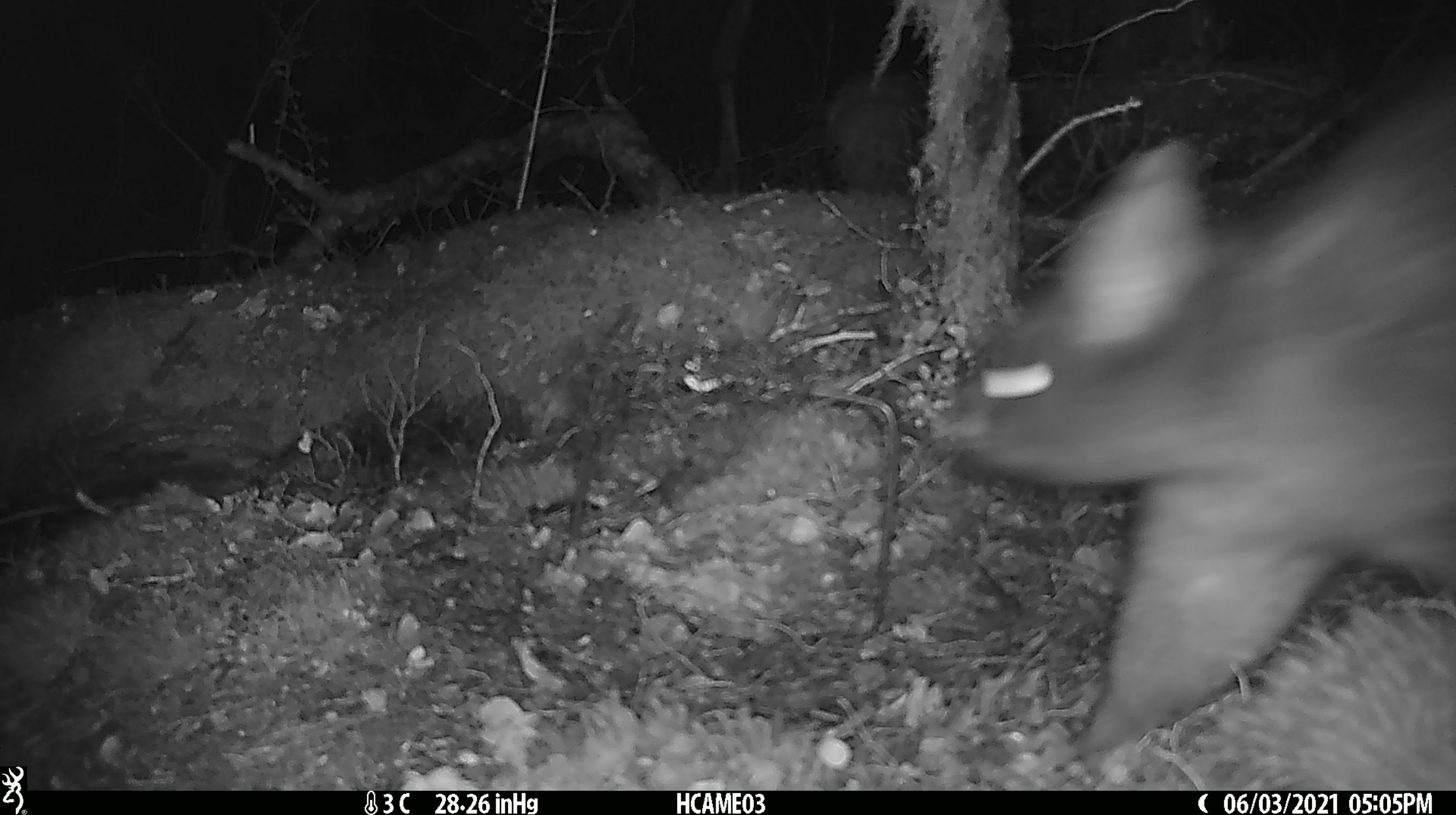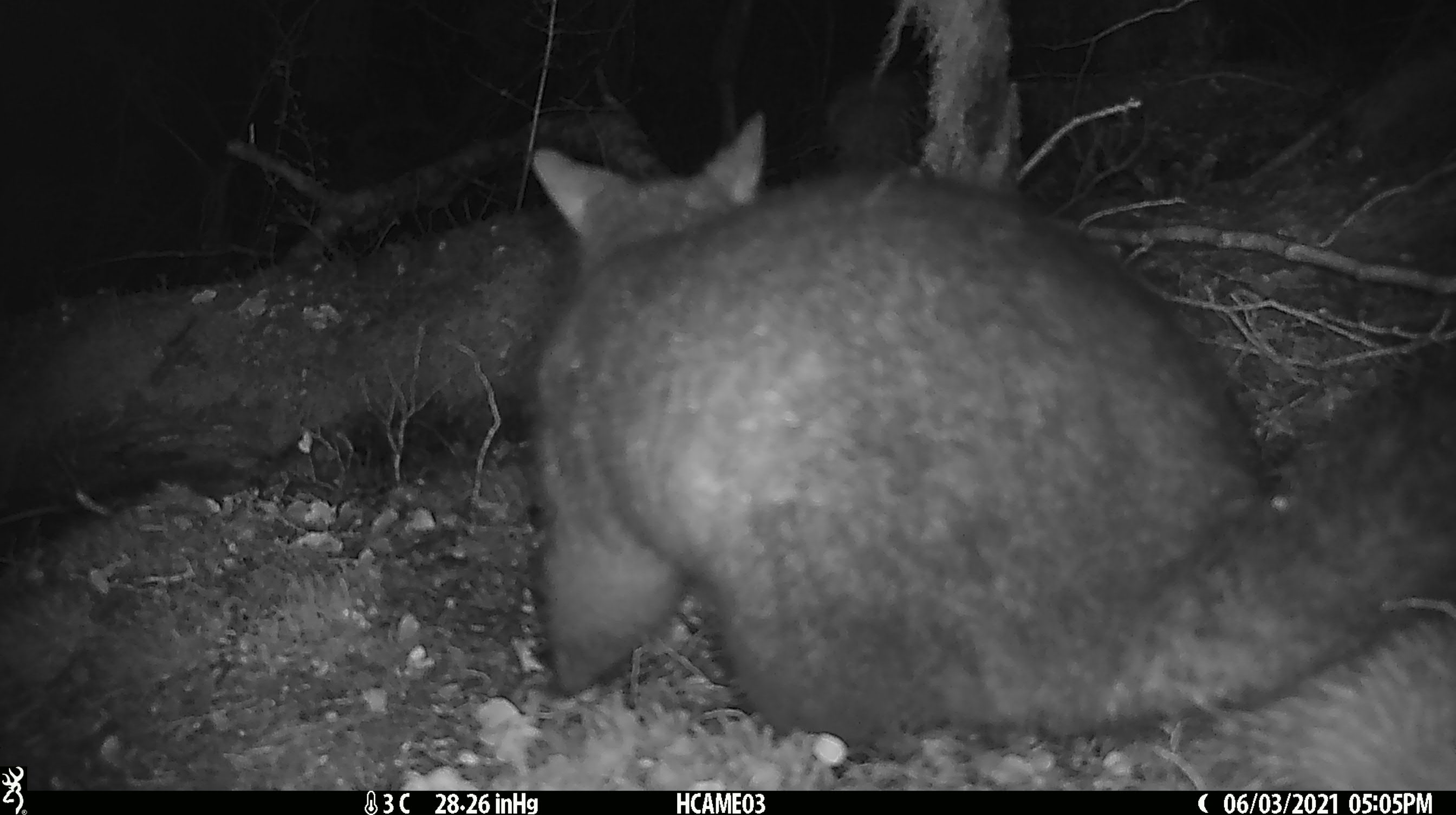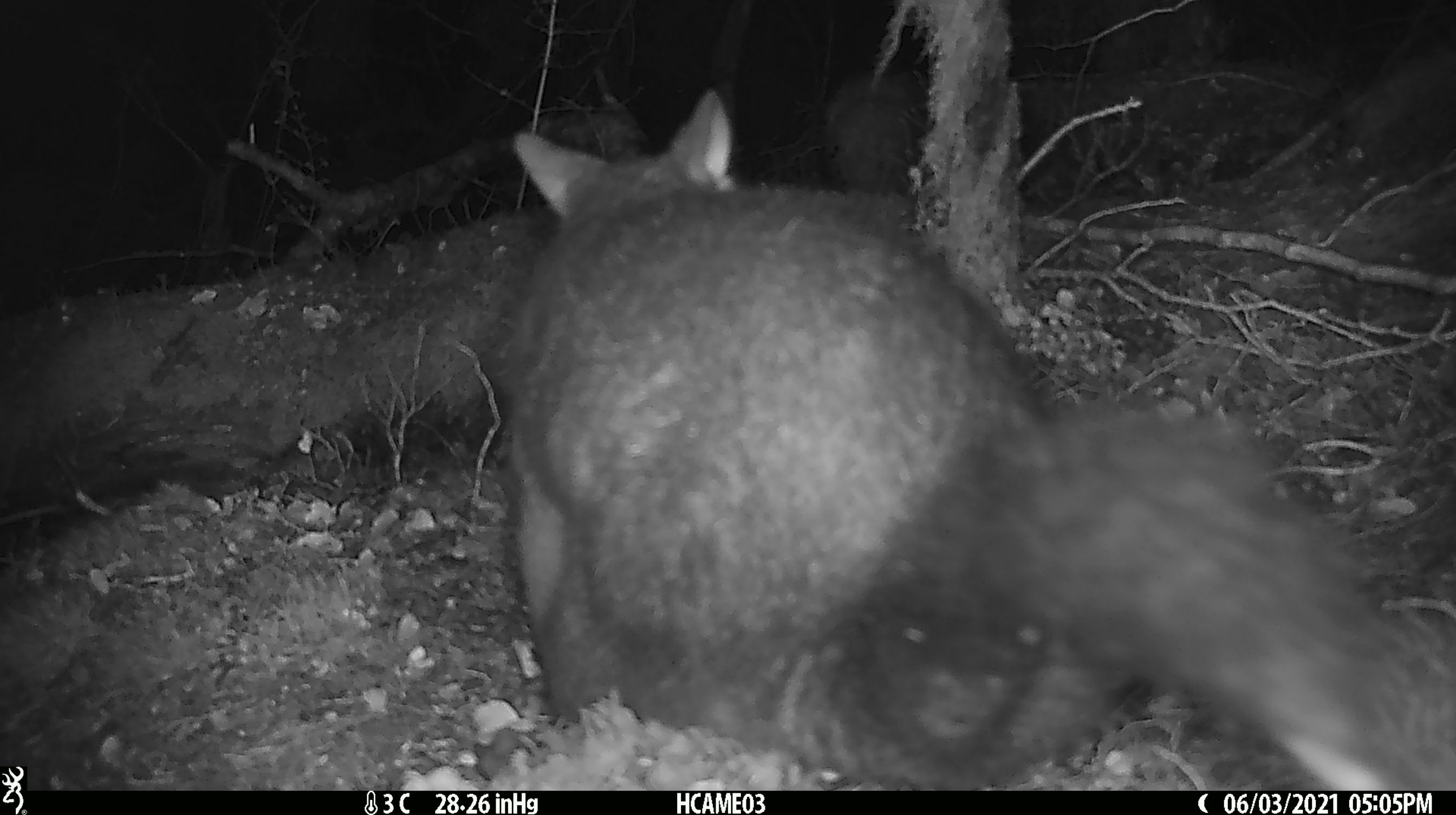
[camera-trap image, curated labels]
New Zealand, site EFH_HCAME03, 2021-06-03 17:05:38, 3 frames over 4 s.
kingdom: Animalia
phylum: Chordata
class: Mammalia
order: Diprotodontia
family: Phalangeridae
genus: Trichosurus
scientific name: Trichosurus vulpecula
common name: common brushtail possum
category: possum